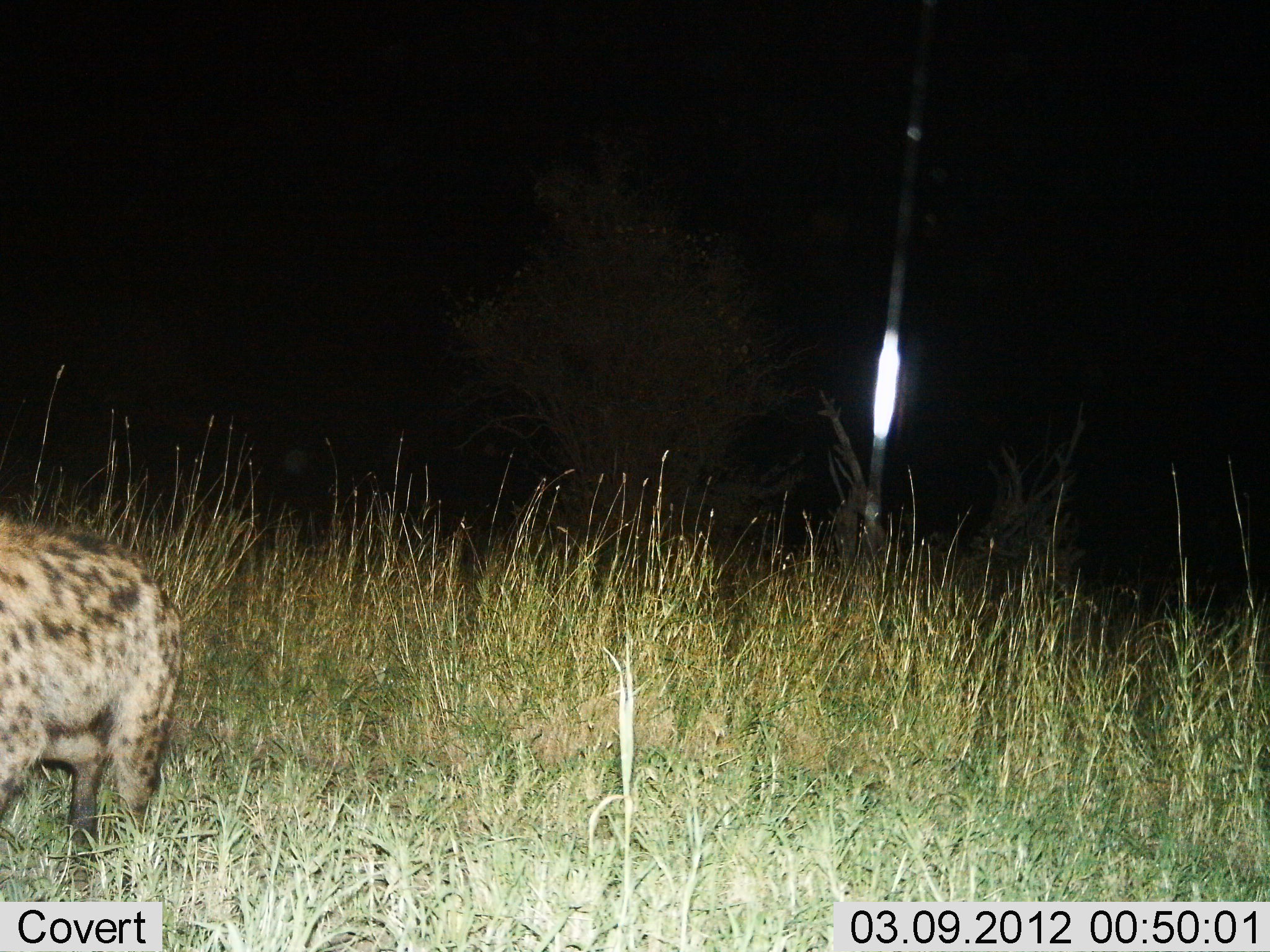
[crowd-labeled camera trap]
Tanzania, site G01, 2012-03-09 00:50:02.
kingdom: Animalia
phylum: Chordata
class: Mammalia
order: Carnivora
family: Hyaenidae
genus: Crocuta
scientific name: Crocuta crocuta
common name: spotted hyena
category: hyenaspotted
Hyenaspotted (spotted hyena) (Crocuta crocuta), count 1. Behavior (volunteer vote fractions): standing 74%, resting 0%, moving 26%, interacting 0%. Young present (vote fraction): 0%. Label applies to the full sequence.